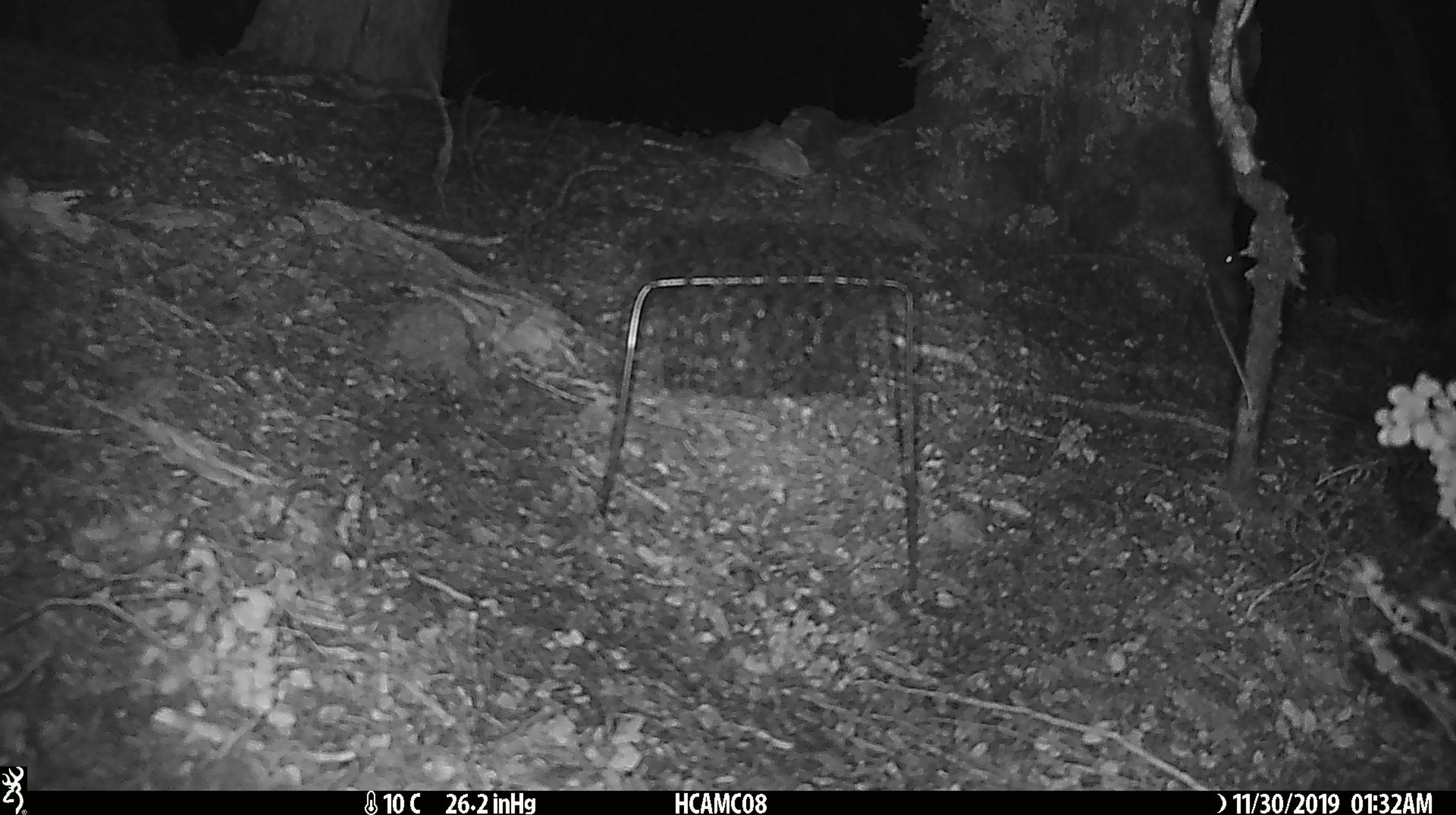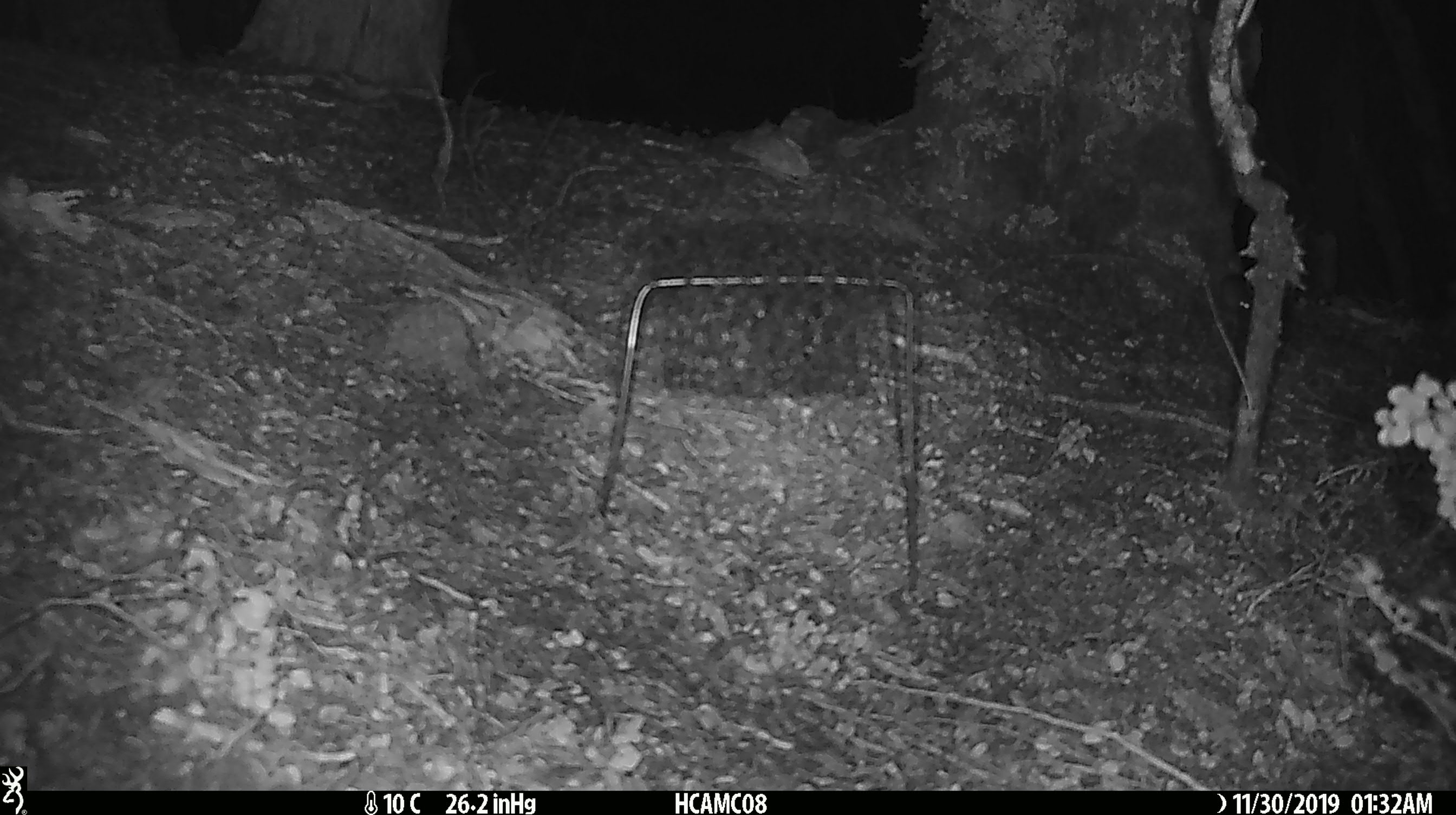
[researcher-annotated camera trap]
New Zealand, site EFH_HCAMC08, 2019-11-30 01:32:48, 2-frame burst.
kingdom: Animalia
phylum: Chordata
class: Mammalia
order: Rodentia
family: Muridae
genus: Mus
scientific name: Mus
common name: mouse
Mouse (Mus).